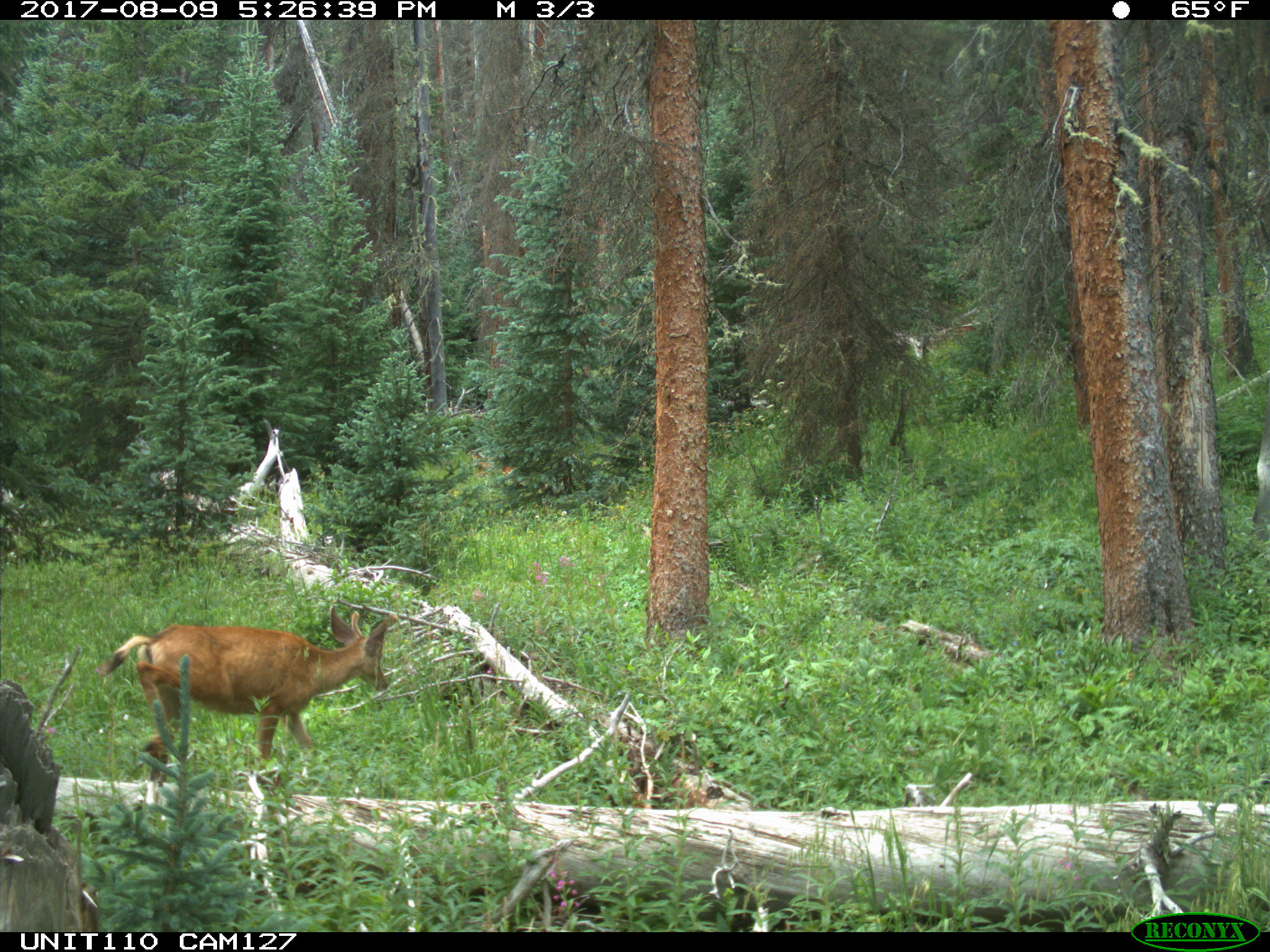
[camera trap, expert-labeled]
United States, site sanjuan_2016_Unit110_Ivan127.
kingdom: Animalia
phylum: Chordata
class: Mammalia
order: Artiodactyla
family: Cervidae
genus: Odocoileus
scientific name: Odocoileus hemionus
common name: mule deer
Odocoileus hemionus (mule deer).